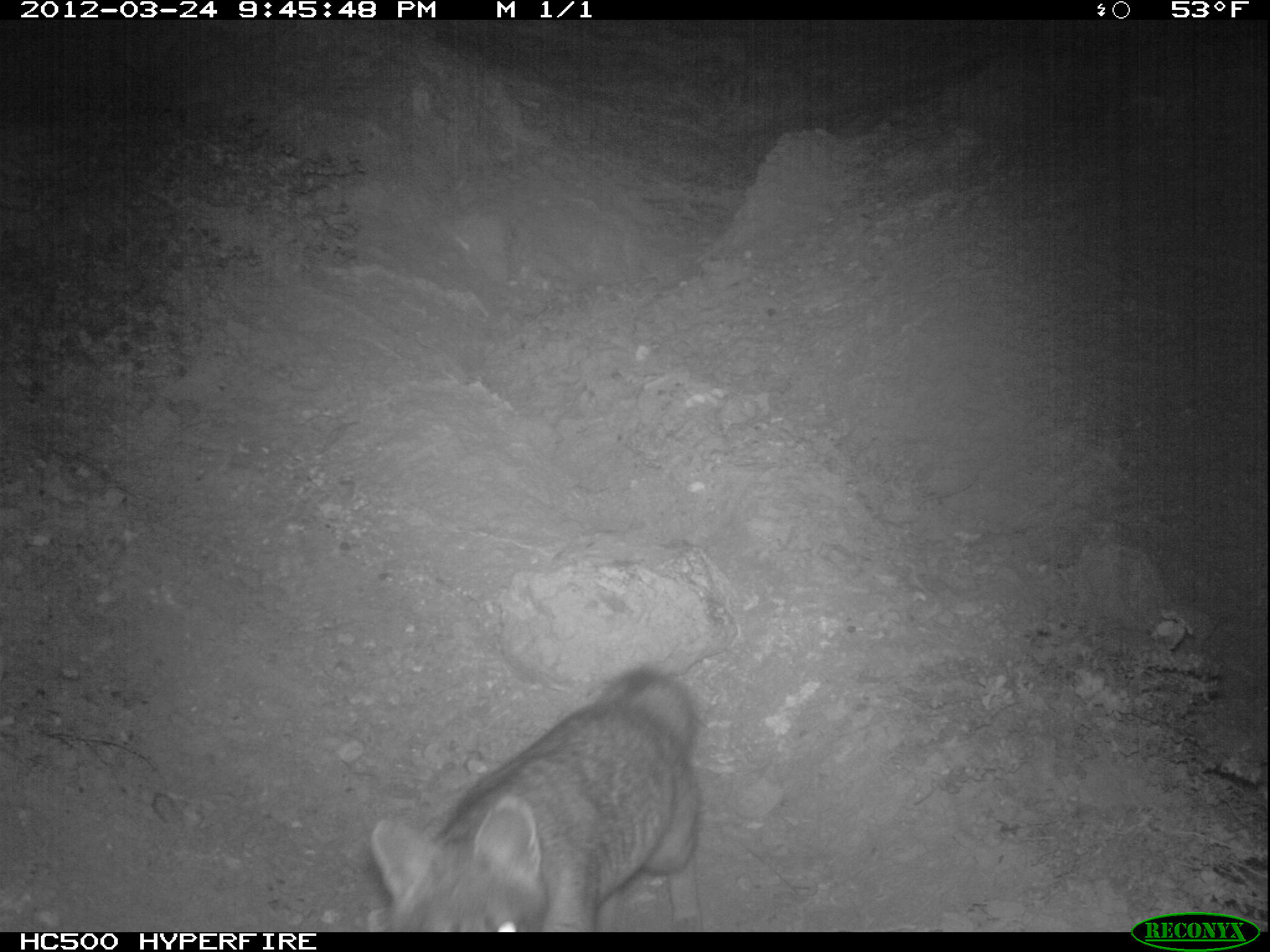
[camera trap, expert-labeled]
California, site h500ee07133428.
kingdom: Animalia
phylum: Chordata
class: Mammalia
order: Carnivora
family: Canidae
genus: Urocyon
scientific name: Urocyon littoralis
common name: island fox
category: fox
Fox (island fox) (Urocyon littoralis).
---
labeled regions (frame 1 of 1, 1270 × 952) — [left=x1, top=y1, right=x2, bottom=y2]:
fox: [left=365, top=661, right=707, bottom=935]